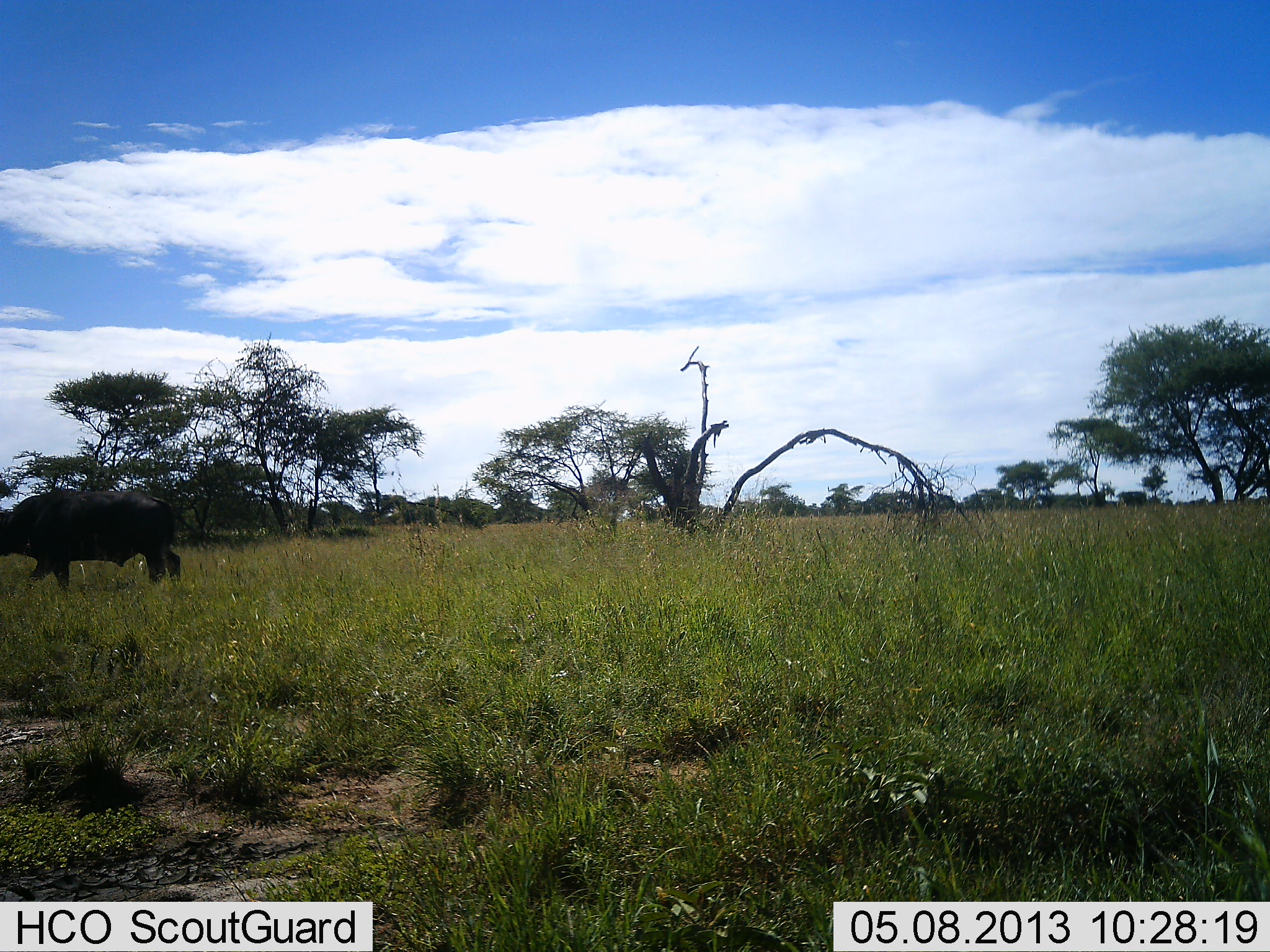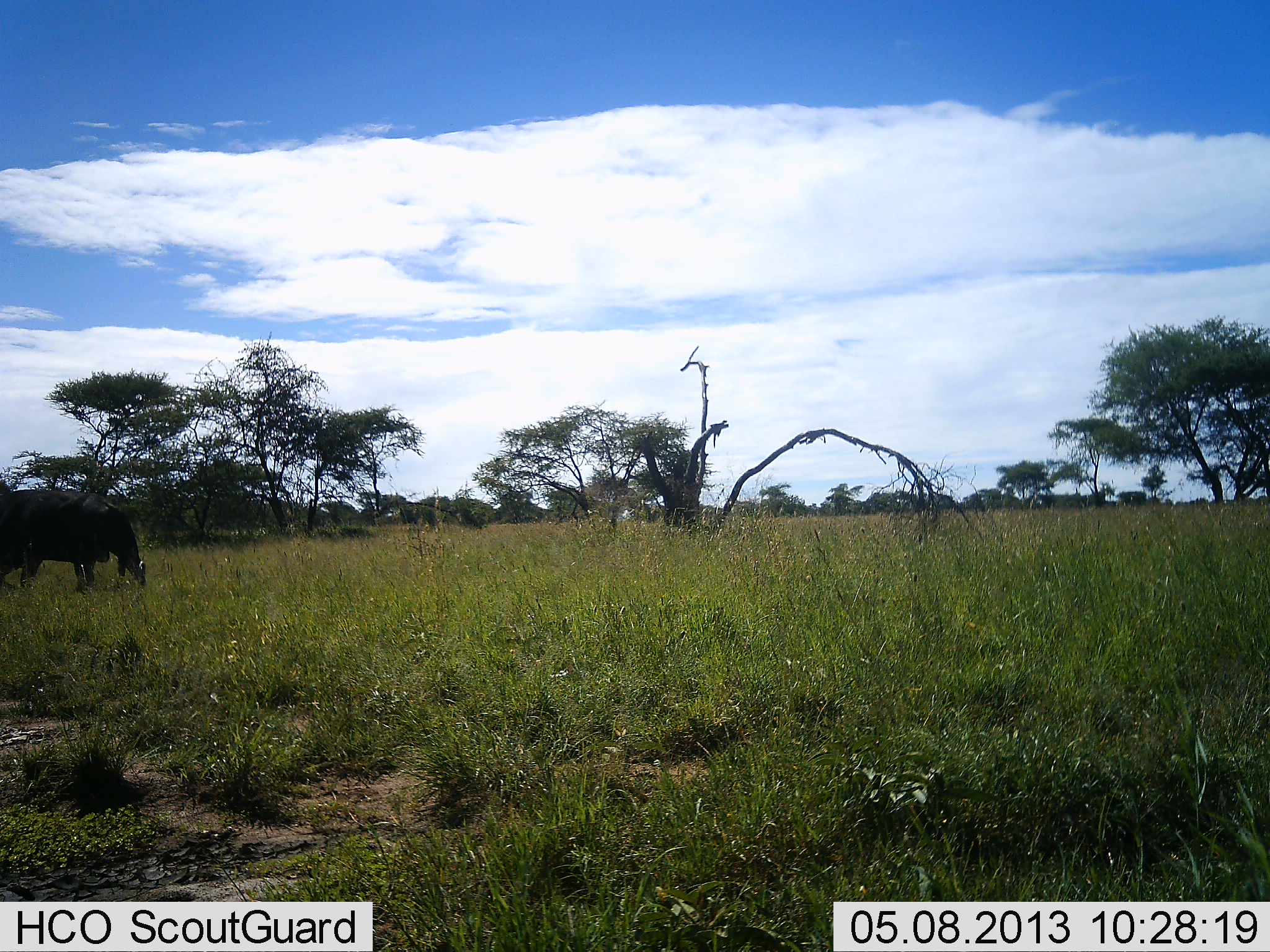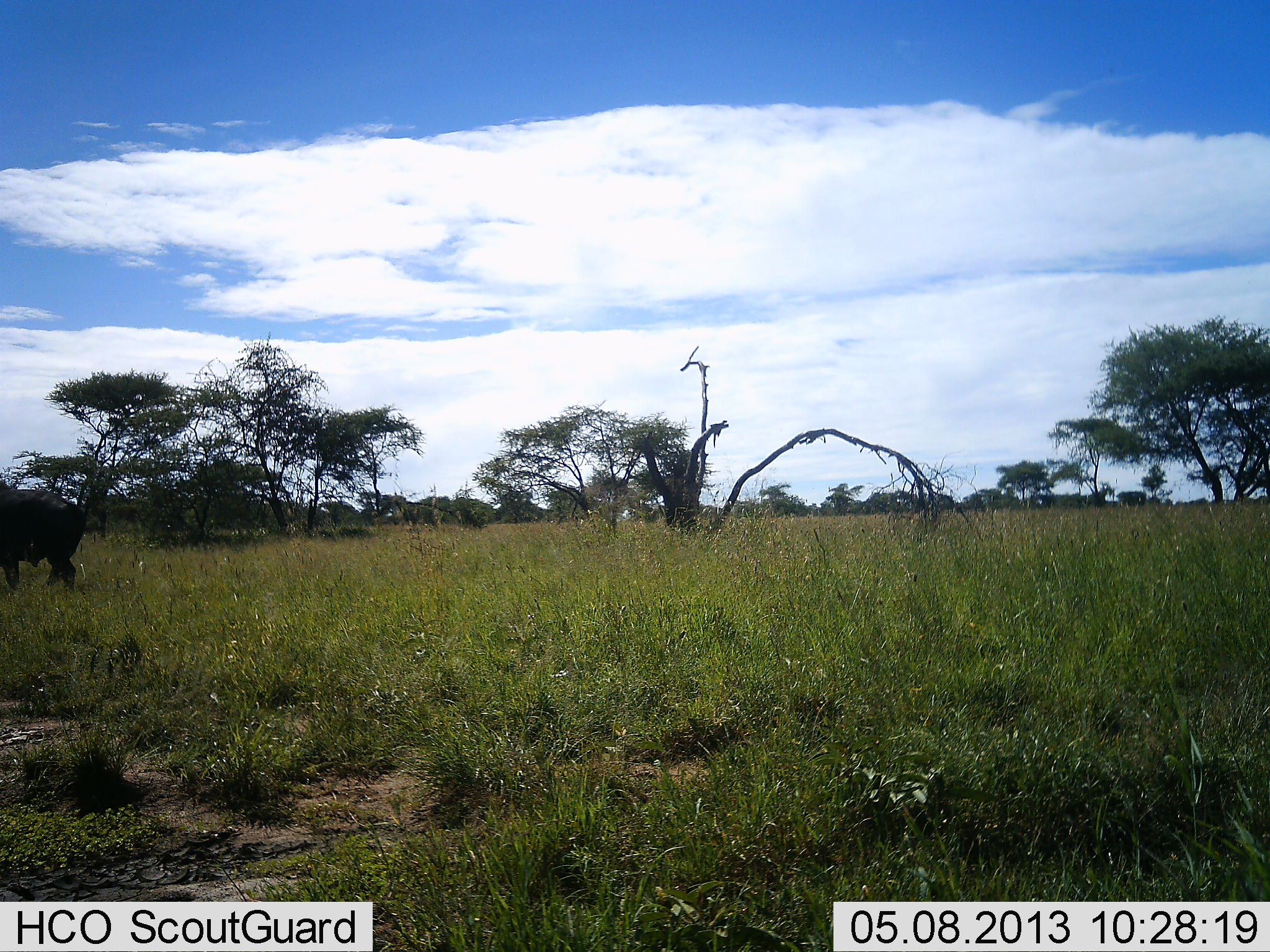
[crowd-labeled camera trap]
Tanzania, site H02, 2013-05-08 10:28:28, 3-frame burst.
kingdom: Animalia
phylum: Chordata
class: Mammalia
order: Artiodactyla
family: Bovidae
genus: Syncerus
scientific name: Syncerus caffer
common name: cape buffalo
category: buffalo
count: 1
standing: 5%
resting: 0%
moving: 95%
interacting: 0%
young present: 0%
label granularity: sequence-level